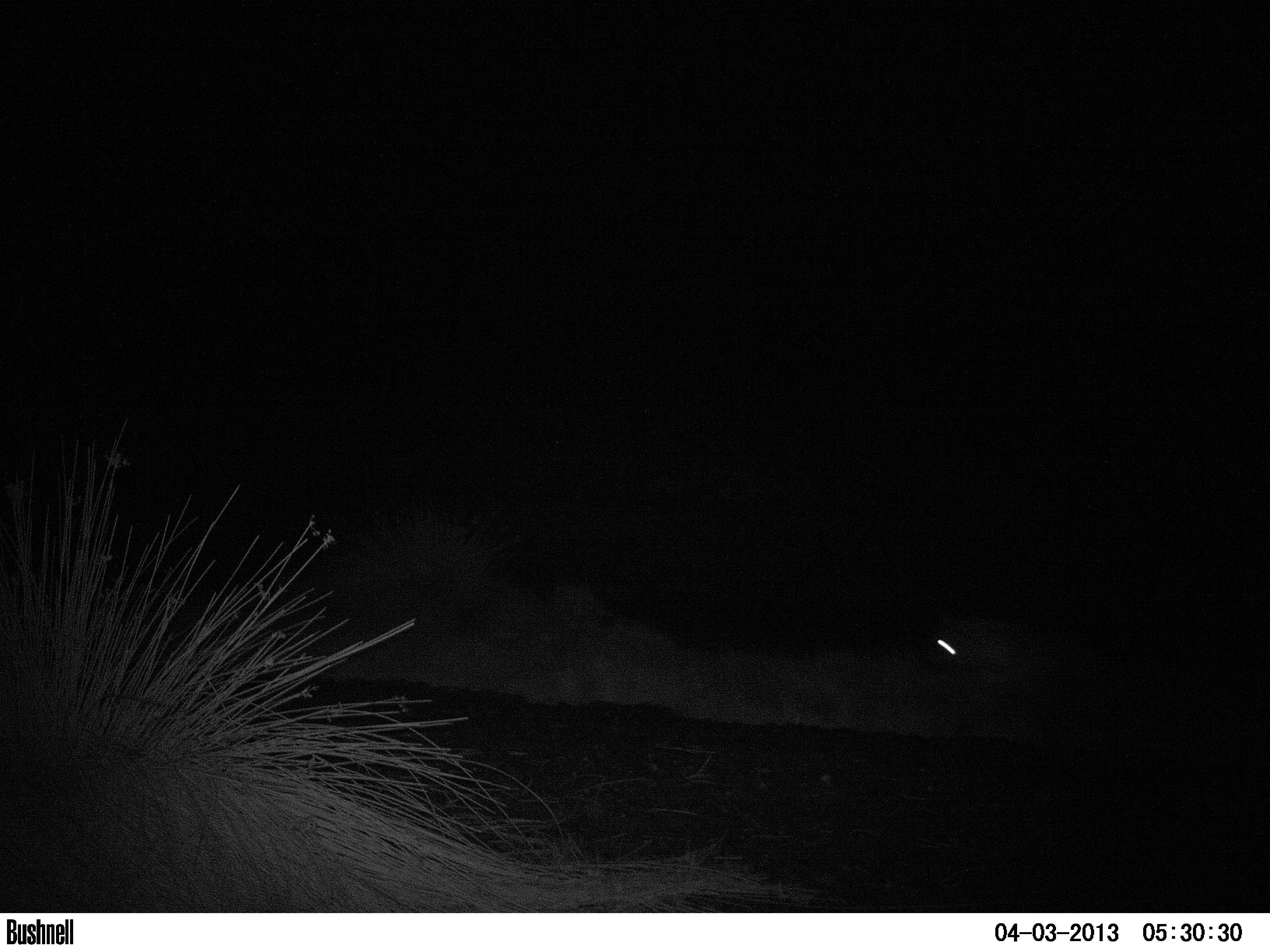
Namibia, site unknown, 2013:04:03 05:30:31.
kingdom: Animalia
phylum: Chordata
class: Mammalia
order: Carnivora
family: Hyaenidae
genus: Crocuta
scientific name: Crocuta crocuta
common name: spotted hyena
Crocuta crocuta (spotted hyena).